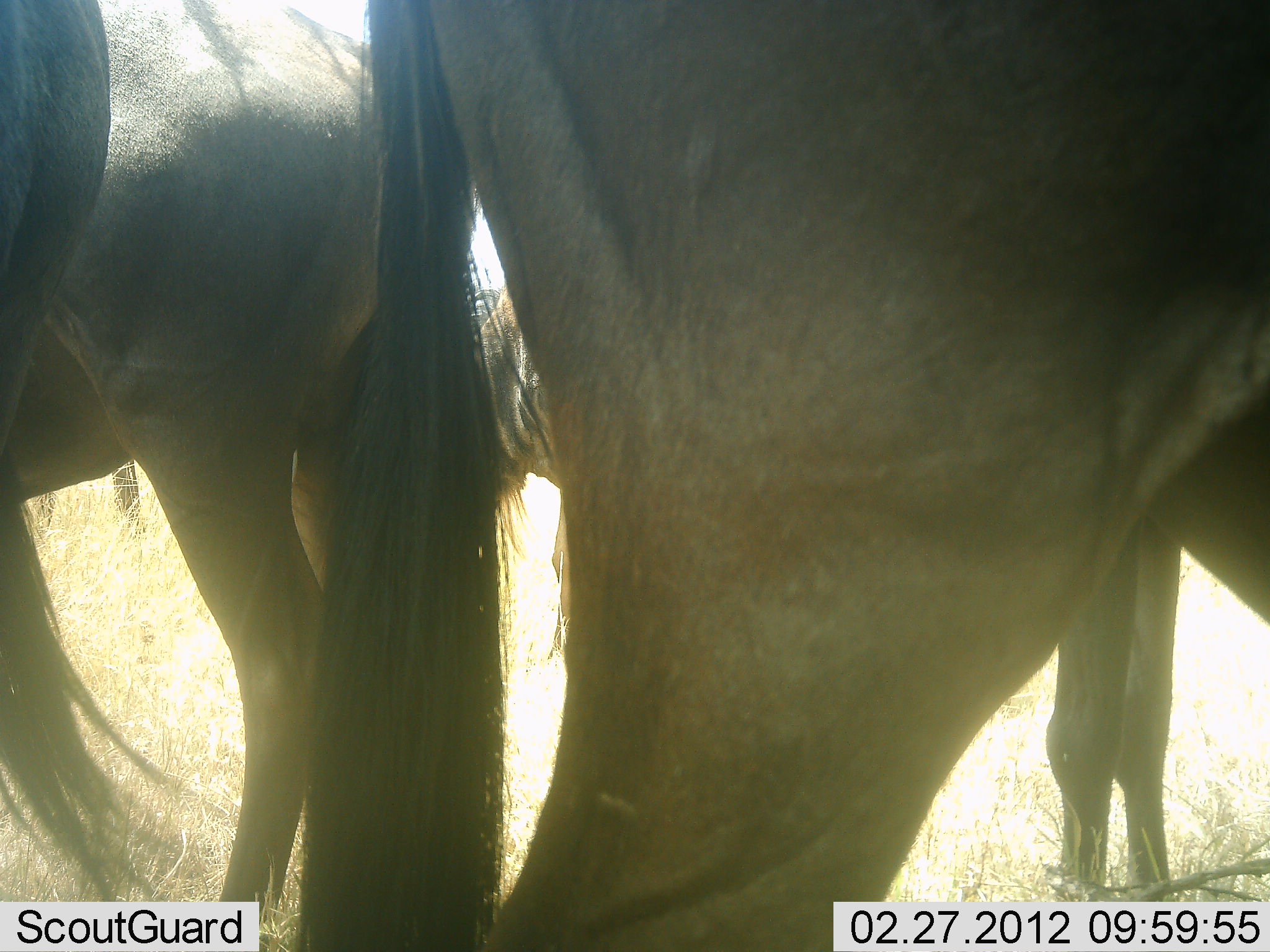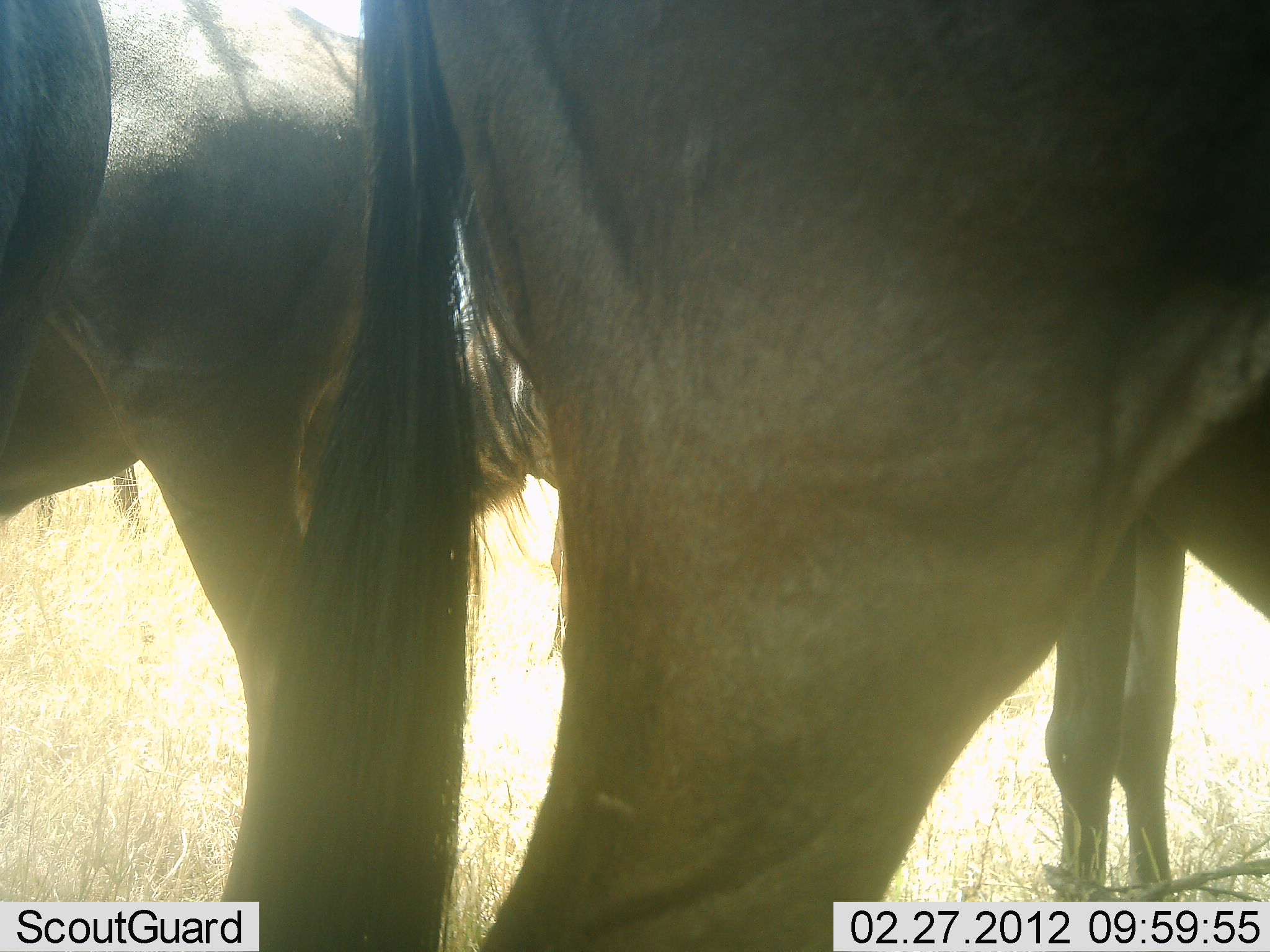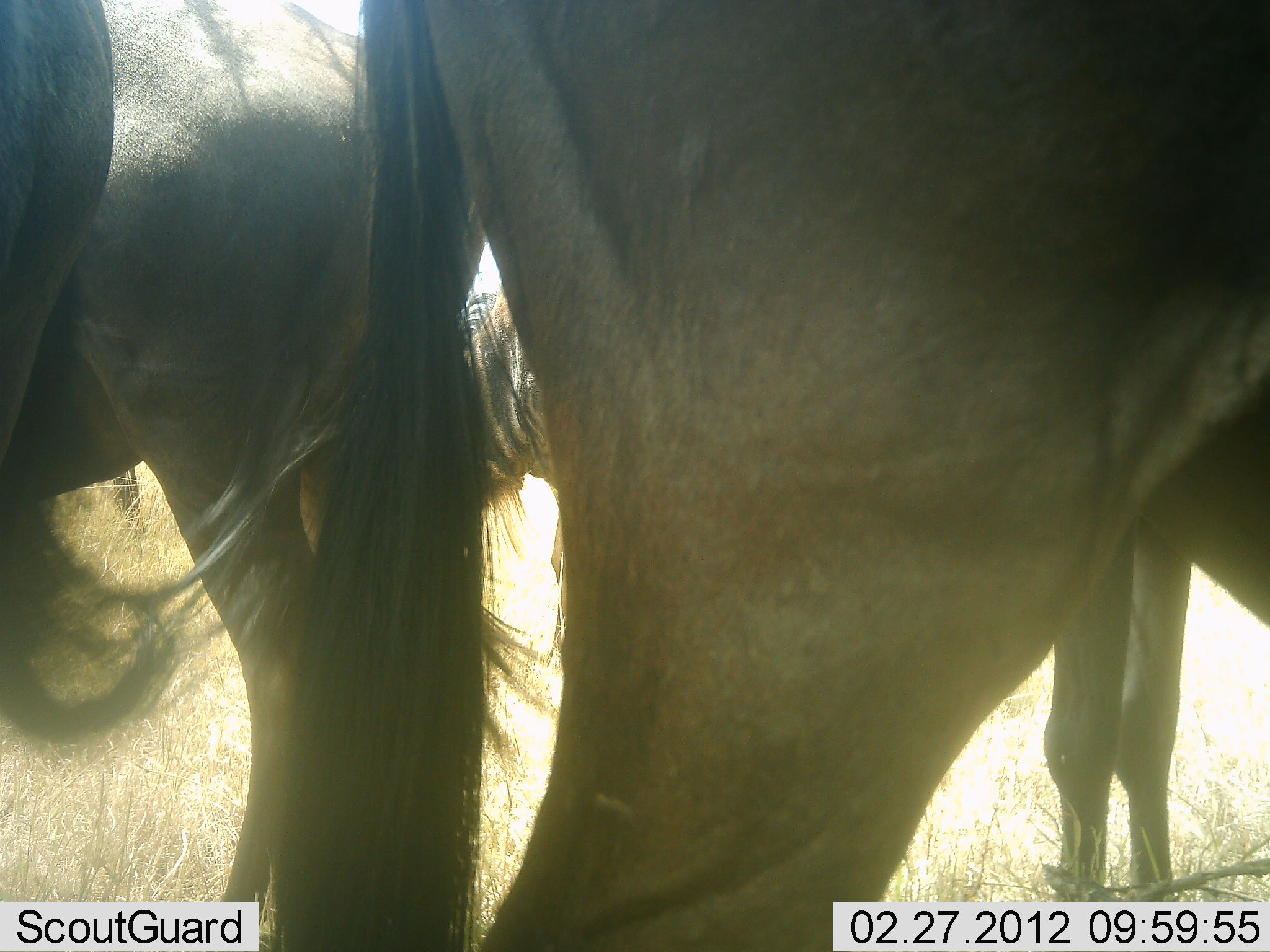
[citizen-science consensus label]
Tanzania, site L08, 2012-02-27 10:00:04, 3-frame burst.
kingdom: Animalia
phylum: Chordata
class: Mammalia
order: Artiodactyla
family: Bovidae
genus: Connochaetes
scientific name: Connochaetes taurinus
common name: blue wildebeest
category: wildebeest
Wildebeest (blue wildebeest) (Connochaetes taurinus), count 4. Behavior (volunteer vote fractions): standing 95%, resting 5%, moving 0%, interacting 0%. Young present (vote fraction): 0%. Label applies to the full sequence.